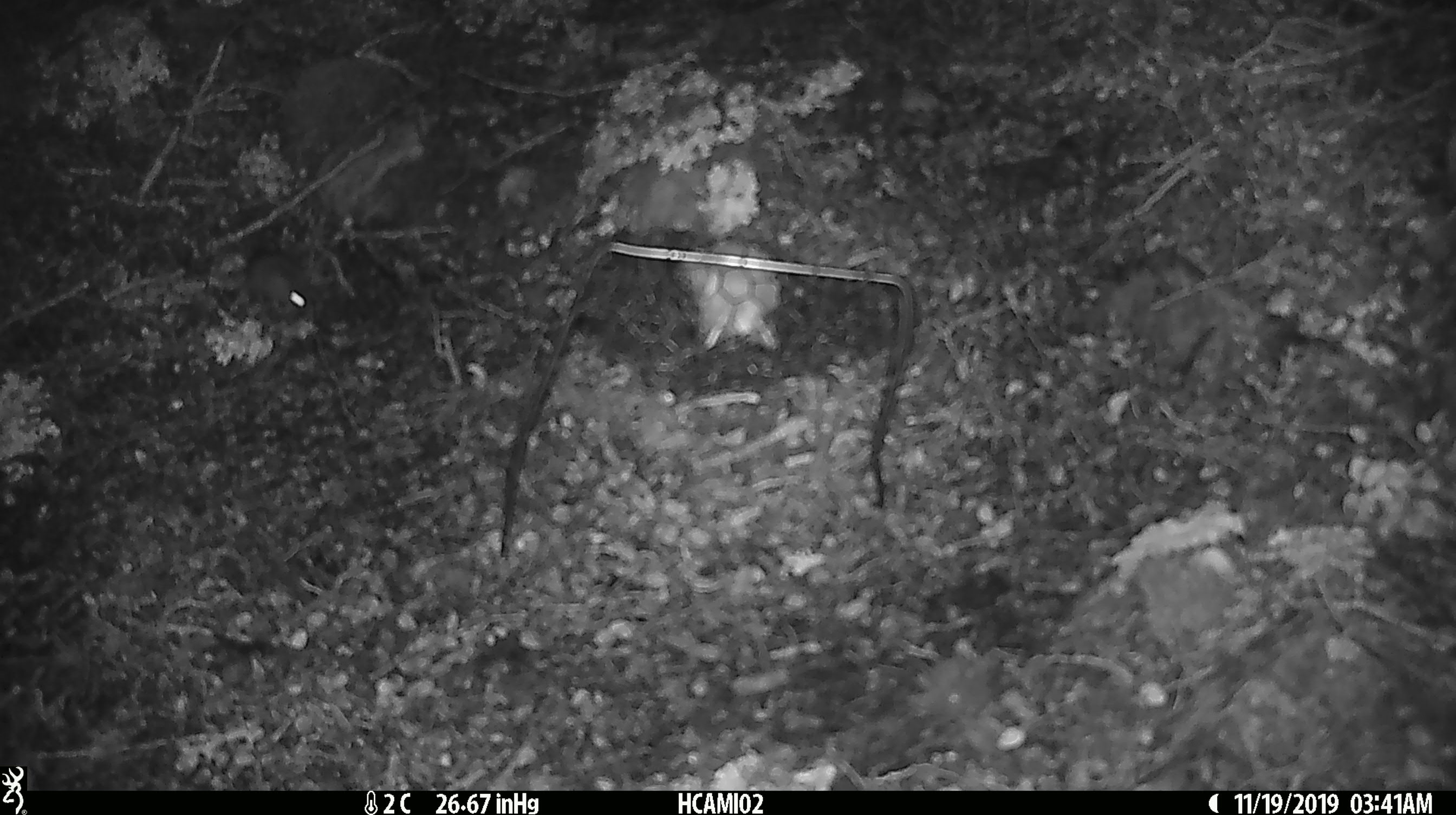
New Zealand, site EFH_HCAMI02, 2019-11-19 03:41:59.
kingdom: Animalia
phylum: Chordata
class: Mammalia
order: Rodentia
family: Muridae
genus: Mus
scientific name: Mus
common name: mouse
Mouse (Mus).